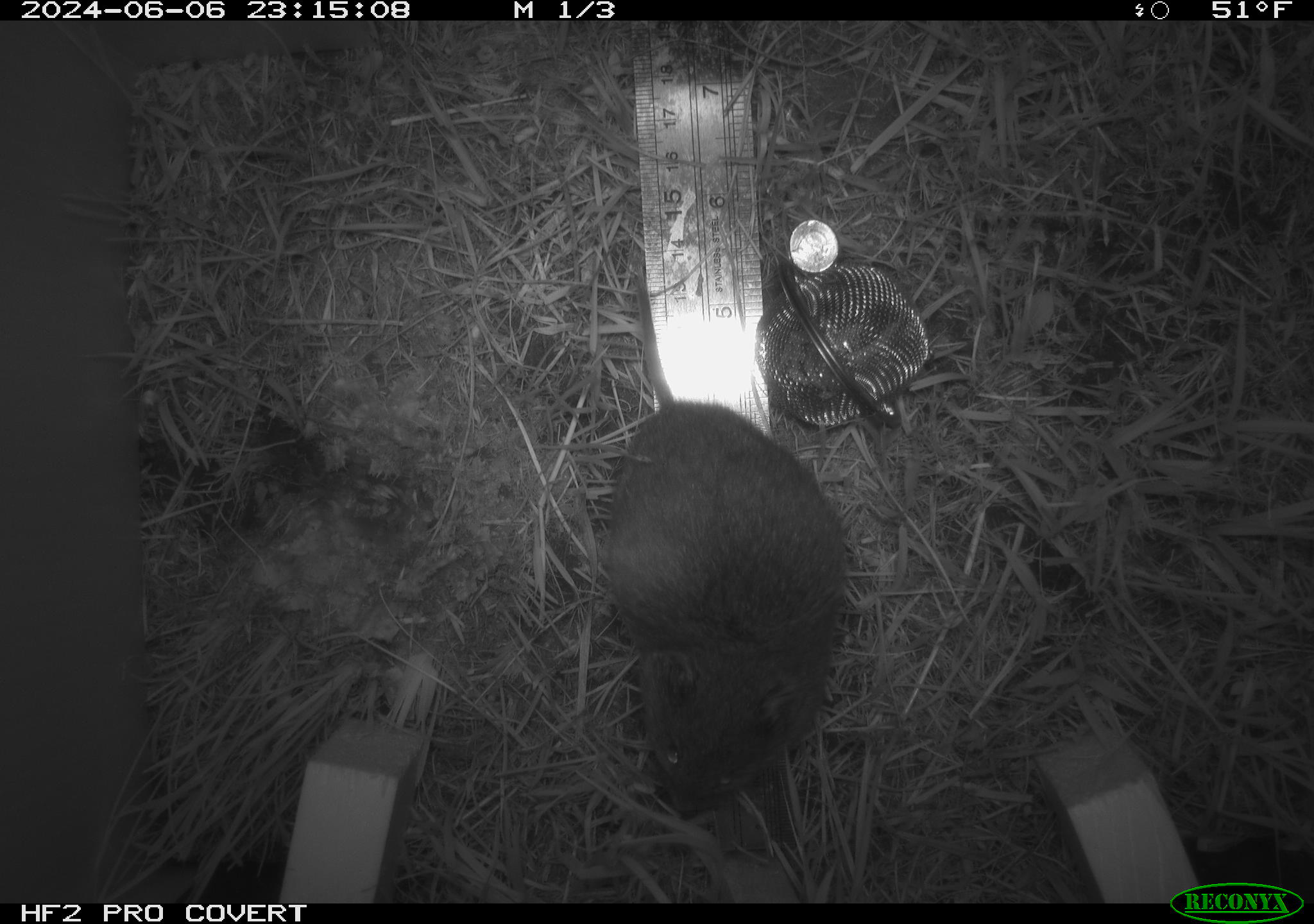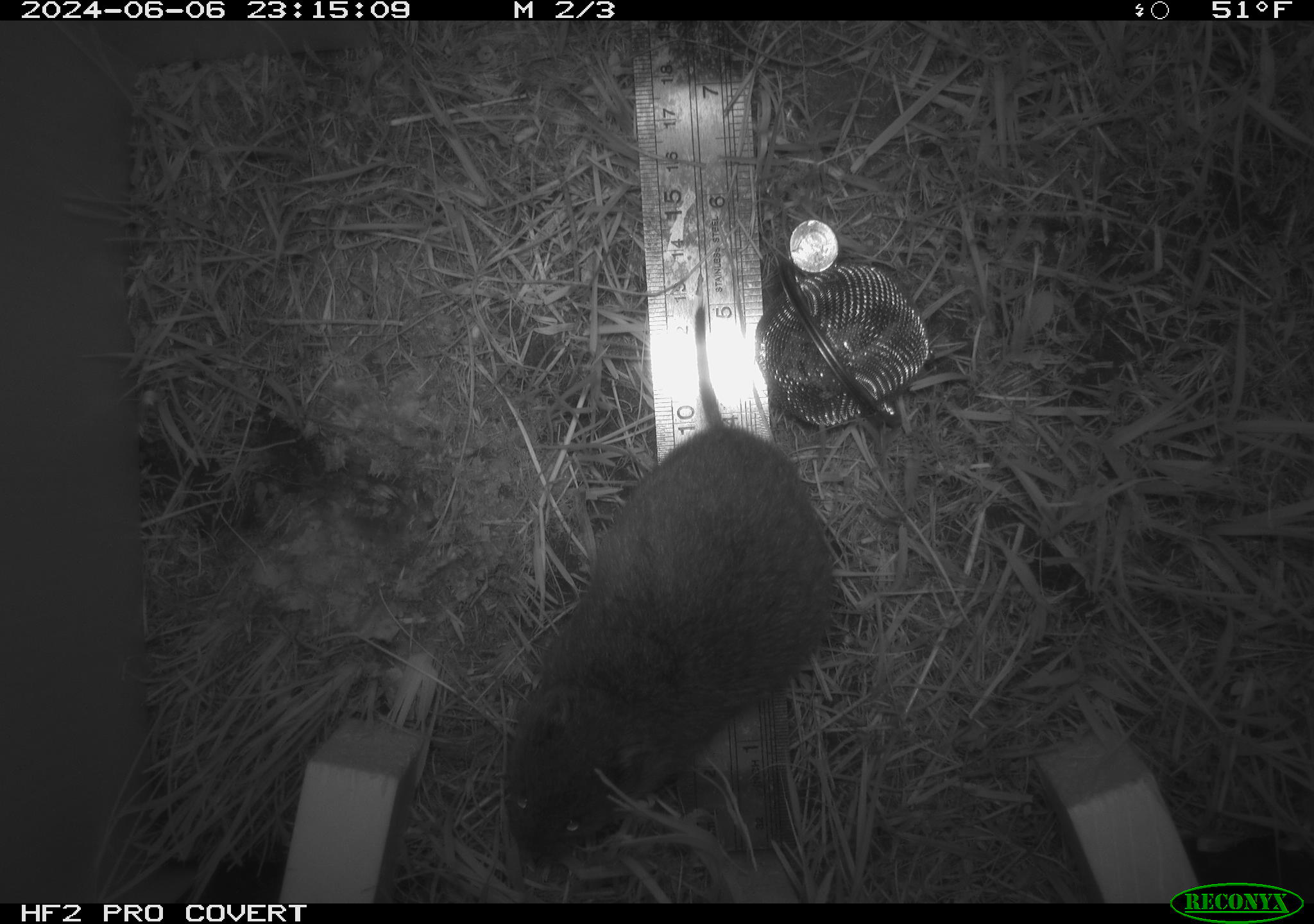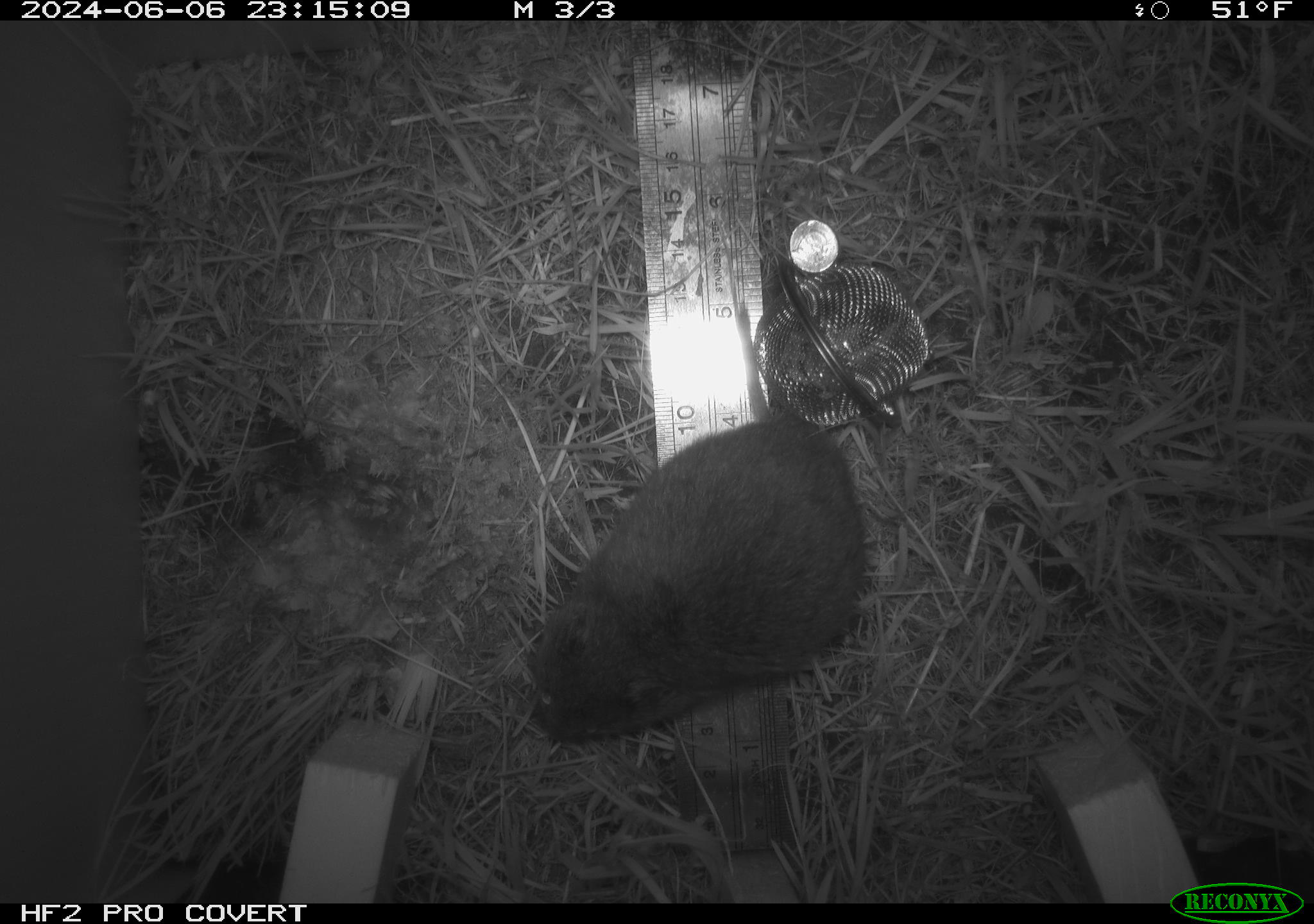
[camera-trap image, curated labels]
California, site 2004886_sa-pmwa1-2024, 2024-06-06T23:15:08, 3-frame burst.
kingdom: Animalia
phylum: Chordata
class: Mammalia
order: Rodentia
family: Cricetidae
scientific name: Arvicolinae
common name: voles, lemmings, and muskrats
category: arvicolinae subfamily